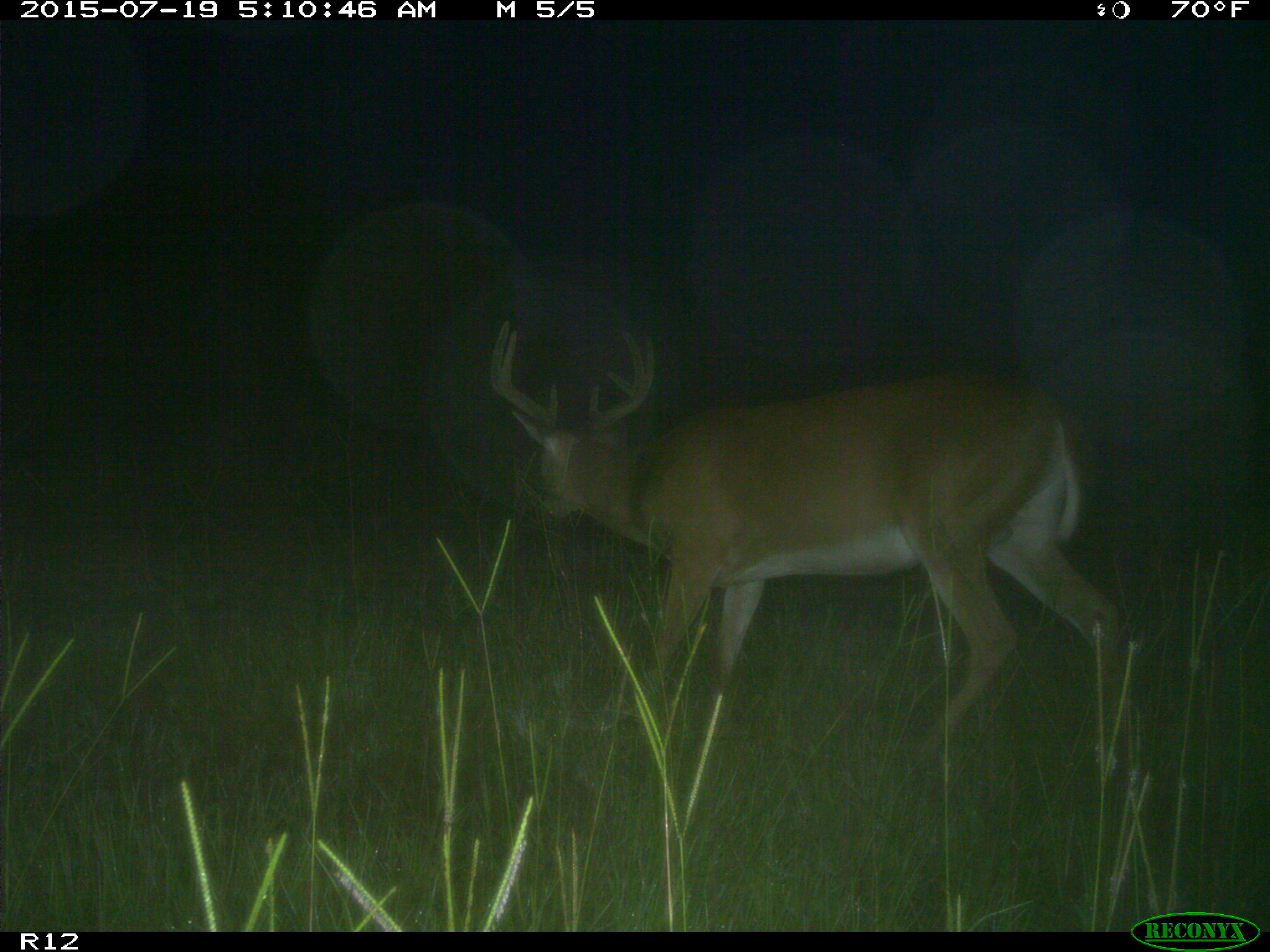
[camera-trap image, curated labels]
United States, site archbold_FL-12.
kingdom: Animalia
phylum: Chordata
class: Mammalia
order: Artiodactyla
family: Cervidae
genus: Odocoileus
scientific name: Odocoileus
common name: deer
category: unidentified deer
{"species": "unidentified deer (deer) (Odocoileus)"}